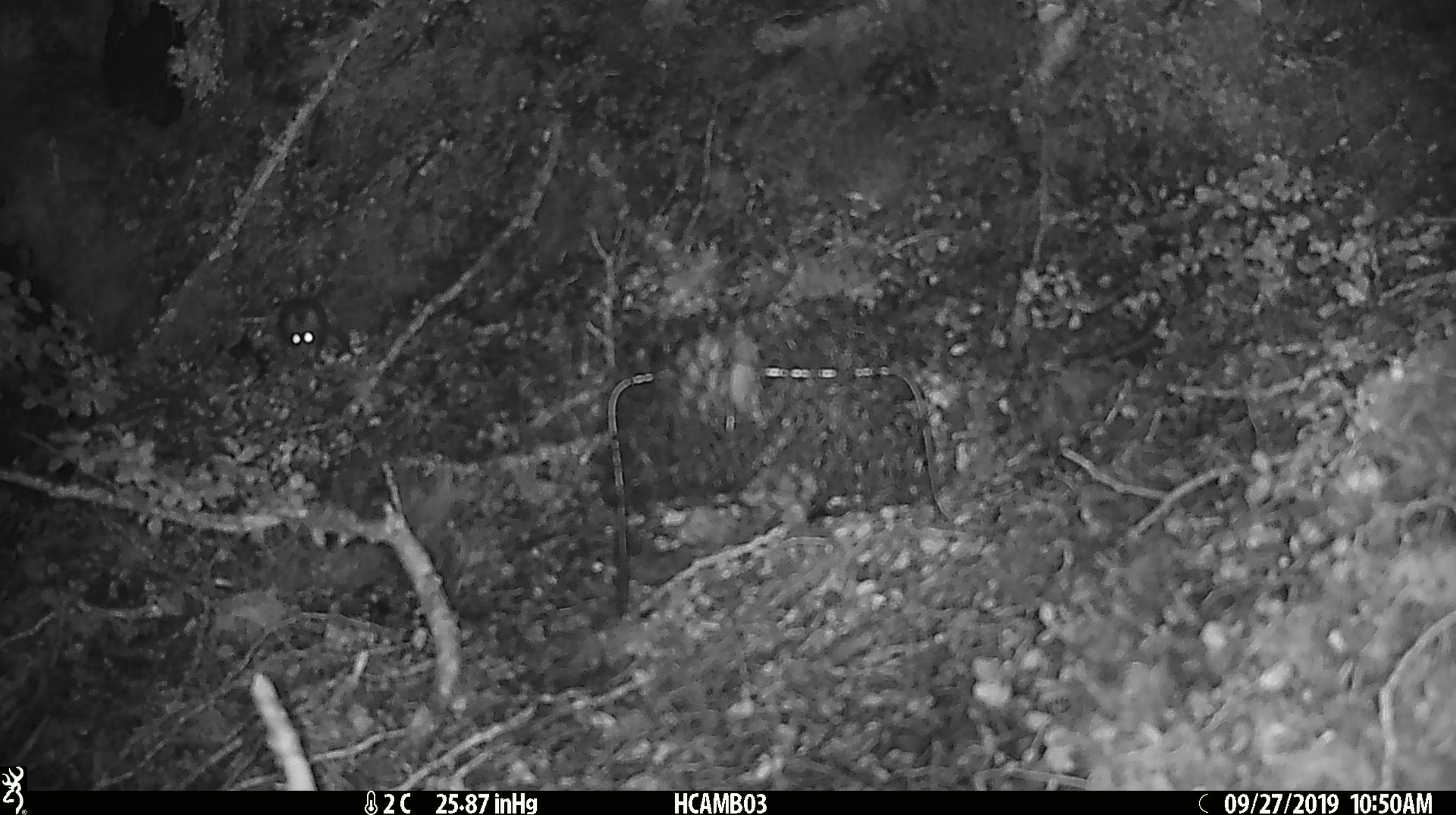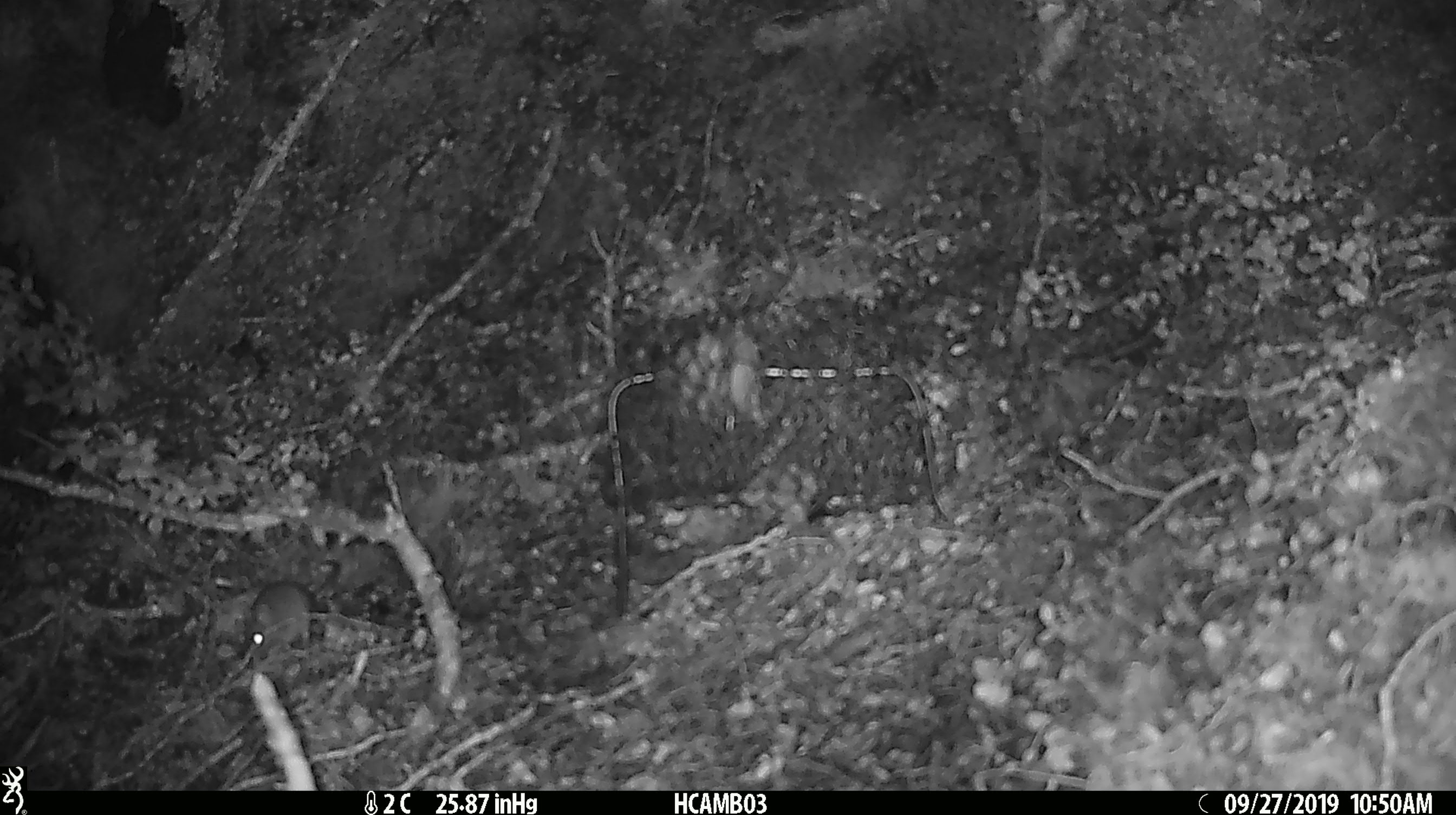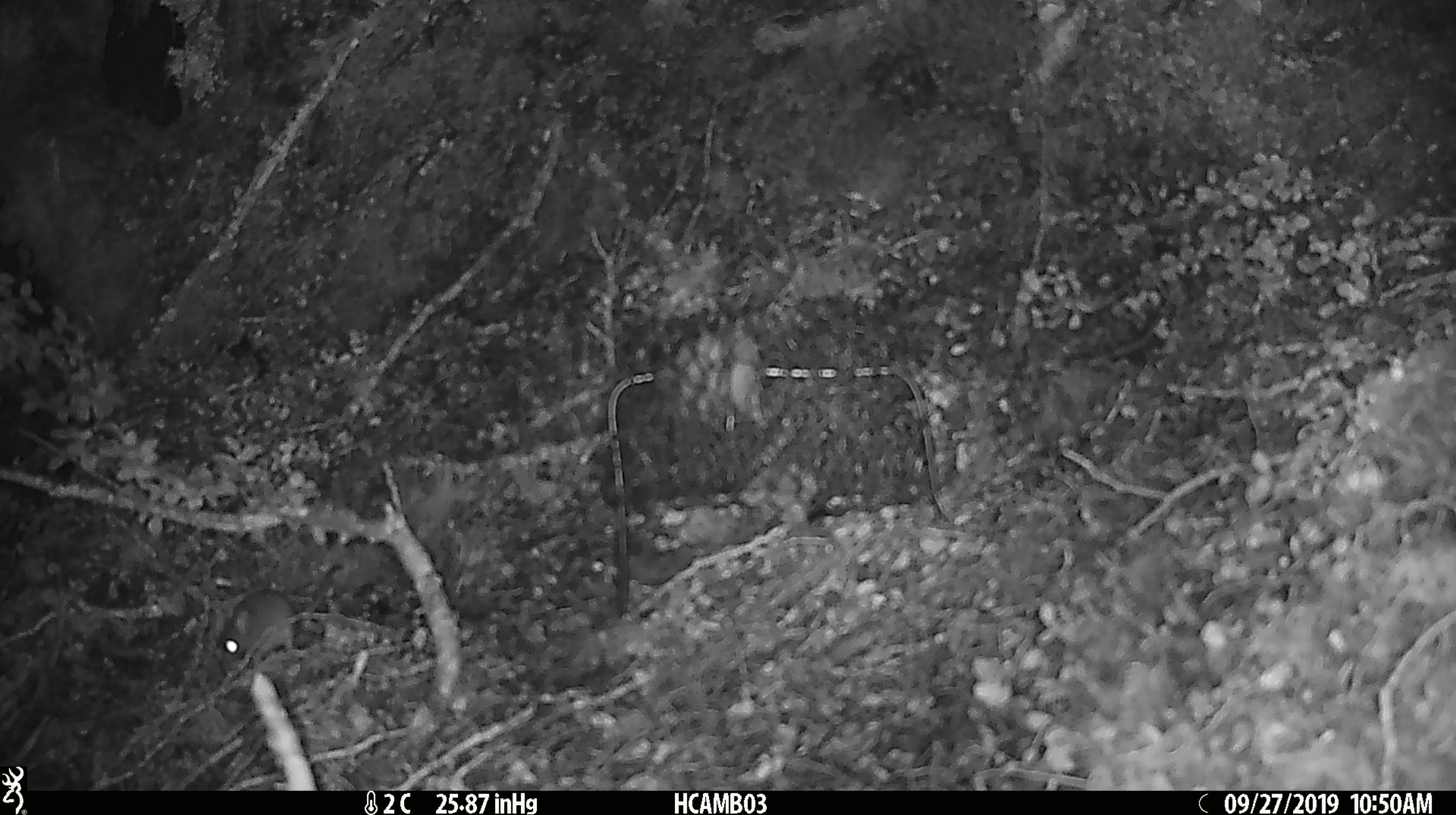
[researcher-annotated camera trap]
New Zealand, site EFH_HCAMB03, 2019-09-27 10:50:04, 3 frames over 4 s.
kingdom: Animalia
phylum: Chordata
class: Mammalia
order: Rodentia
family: Muridae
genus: Mus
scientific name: Mus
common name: mouse